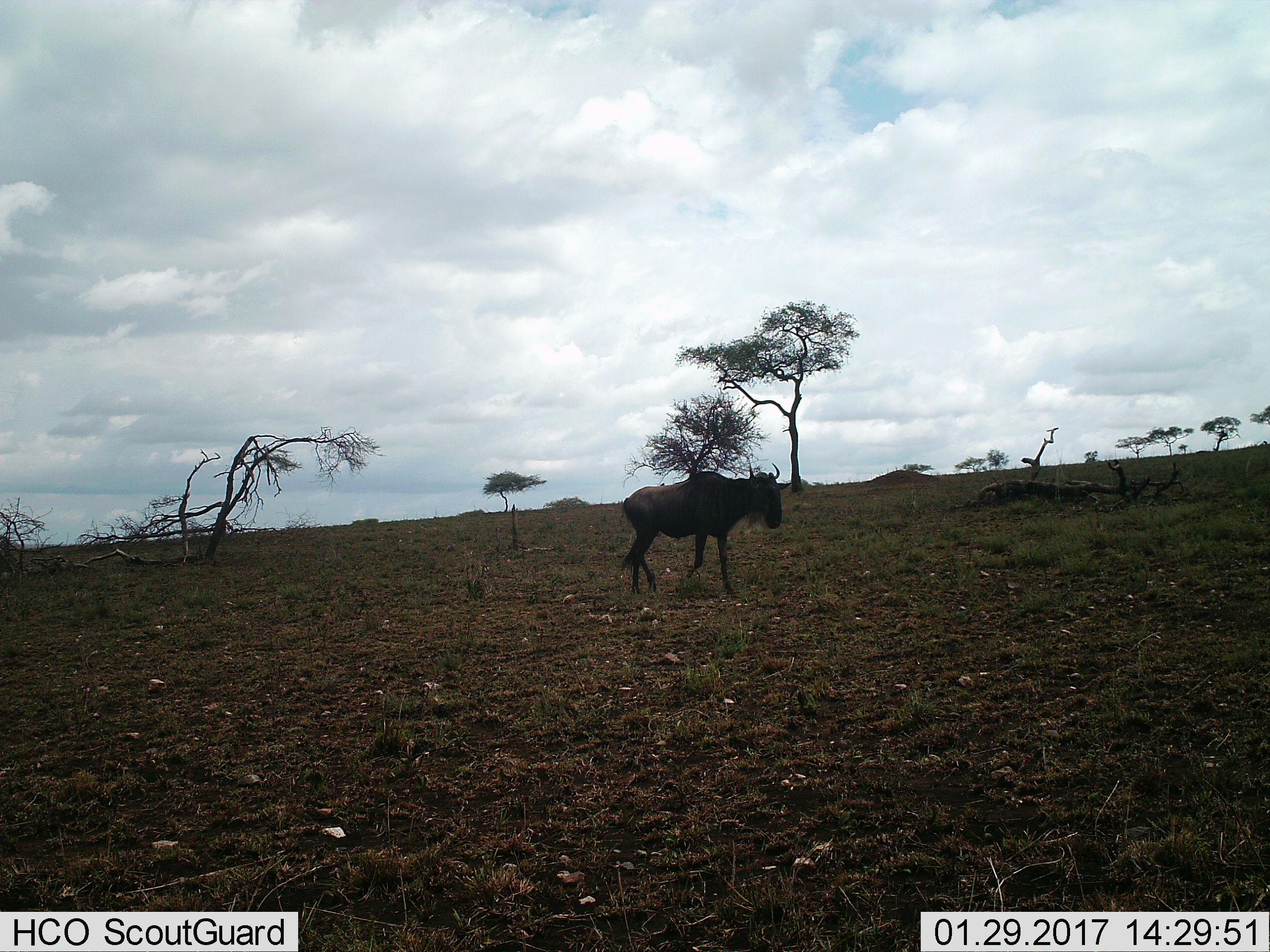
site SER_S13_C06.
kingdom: Animalia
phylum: Chordata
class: Mammalia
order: Artiodactyla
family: Bovidae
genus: Connochaetes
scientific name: Connochaetes taurinus taurinus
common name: blue wildebeest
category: wildebeestblue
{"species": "wildebeestblue (blue wildebeest) (Connochaetes taurinus taurinus)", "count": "1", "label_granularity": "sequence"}